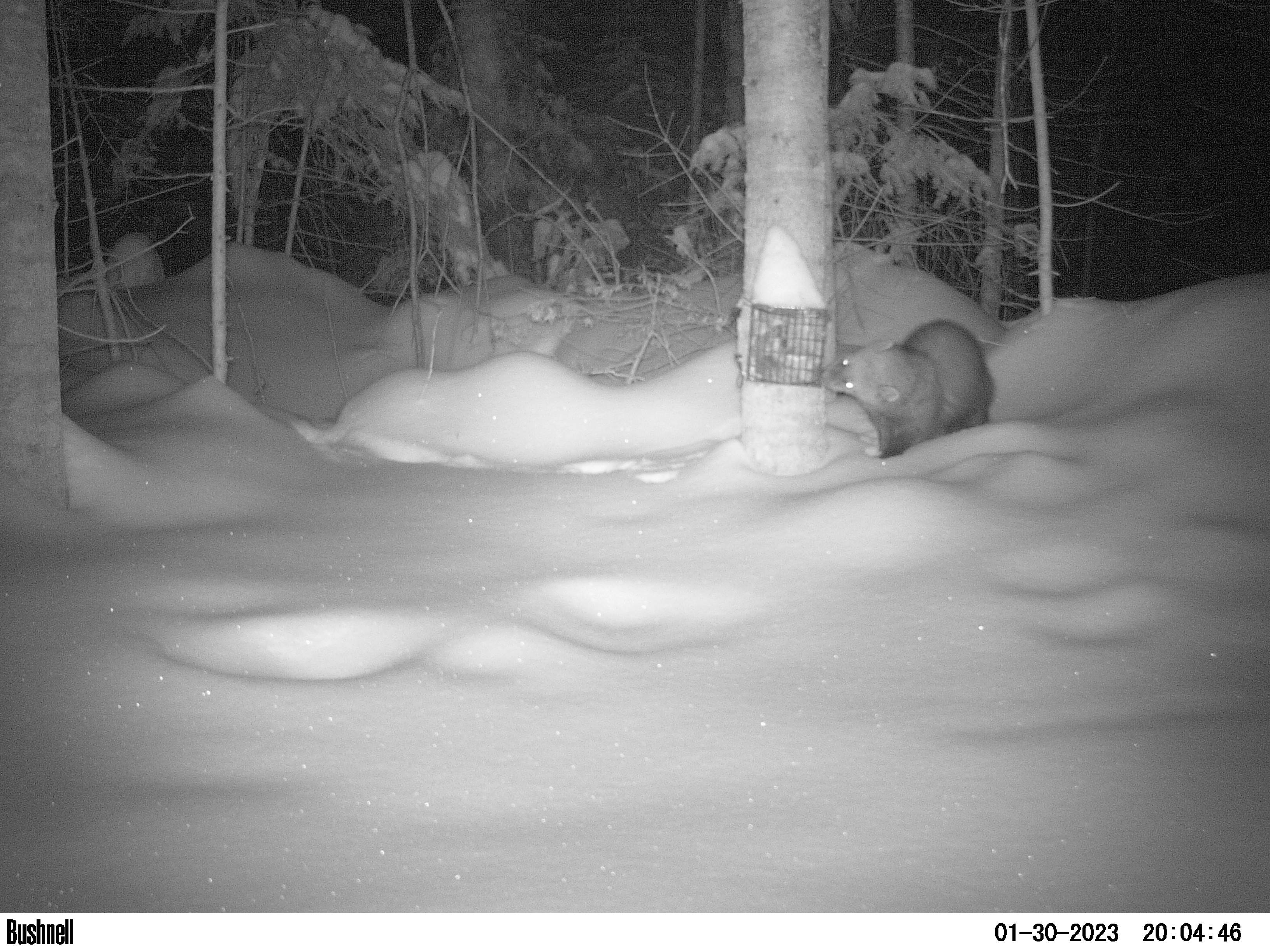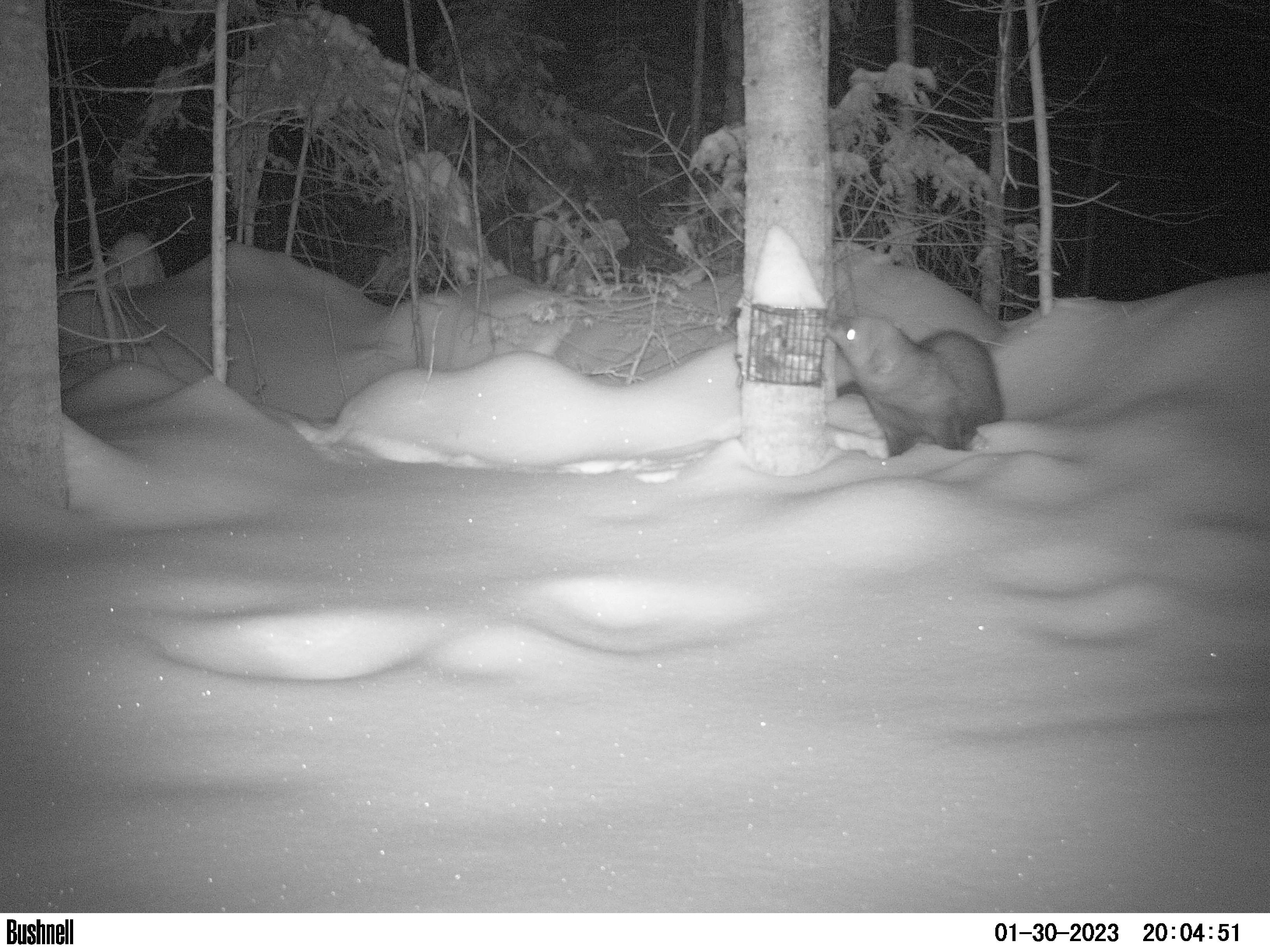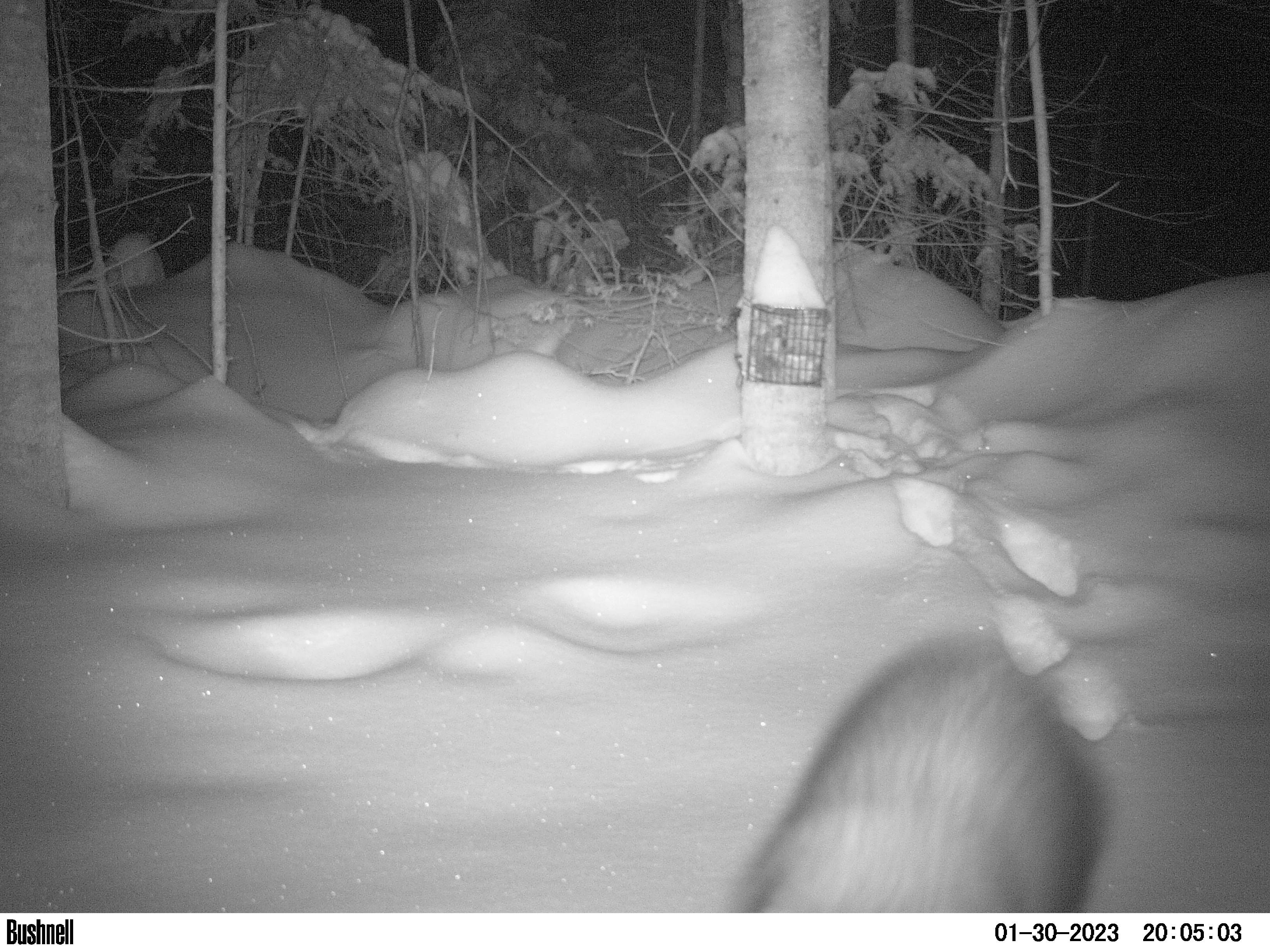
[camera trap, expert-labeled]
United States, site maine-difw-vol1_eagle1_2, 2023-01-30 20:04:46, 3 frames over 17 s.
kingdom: Animalia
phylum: Chordata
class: Mammalia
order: Carnivora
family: Mustelidae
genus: Pekania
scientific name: Pekania pennanti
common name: fisher